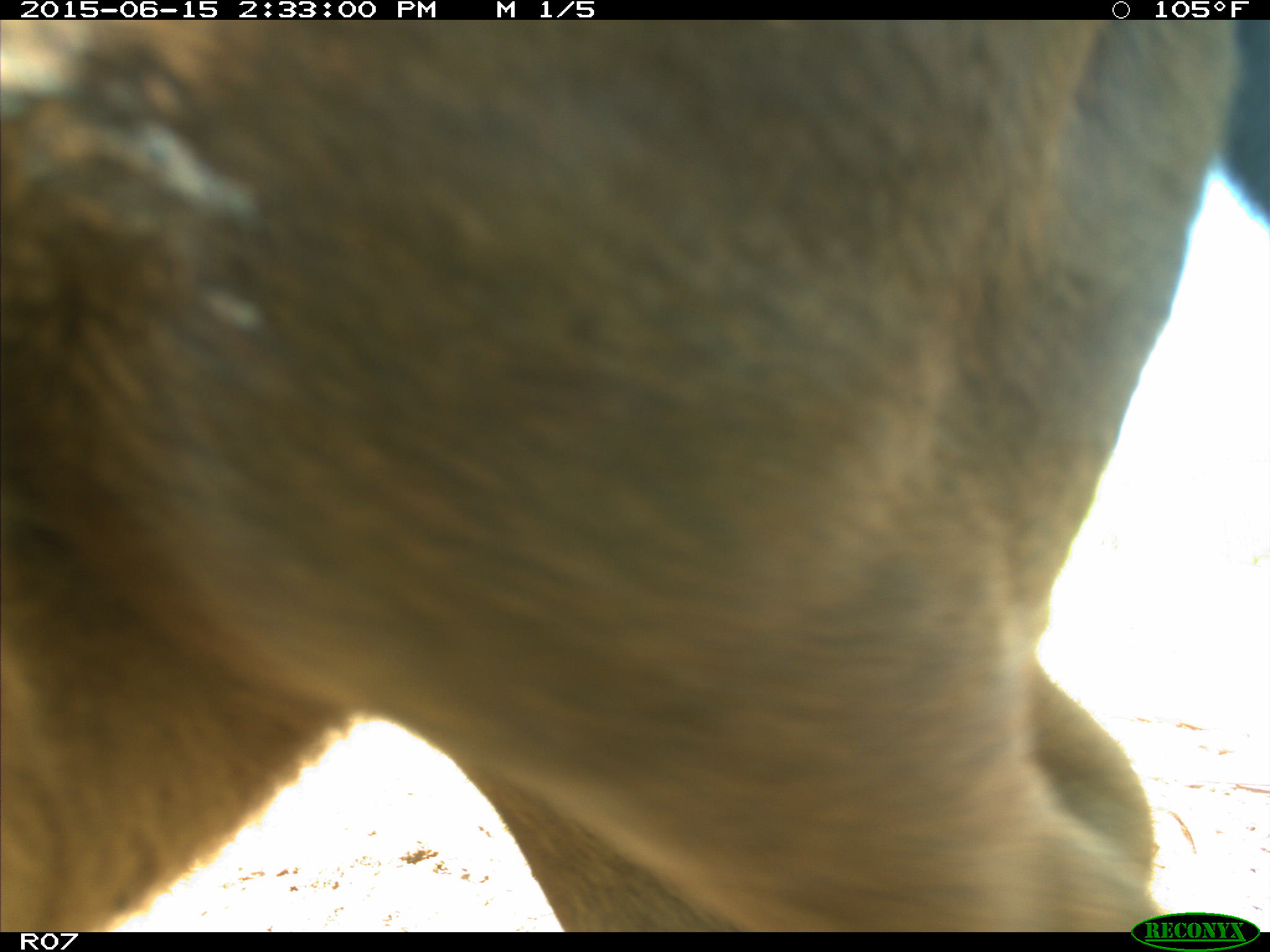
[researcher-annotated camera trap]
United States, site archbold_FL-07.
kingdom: Animalia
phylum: Chordata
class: Mammalia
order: Artiodactyla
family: Bovidae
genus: Bos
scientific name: Bos taurus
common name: domestic cow